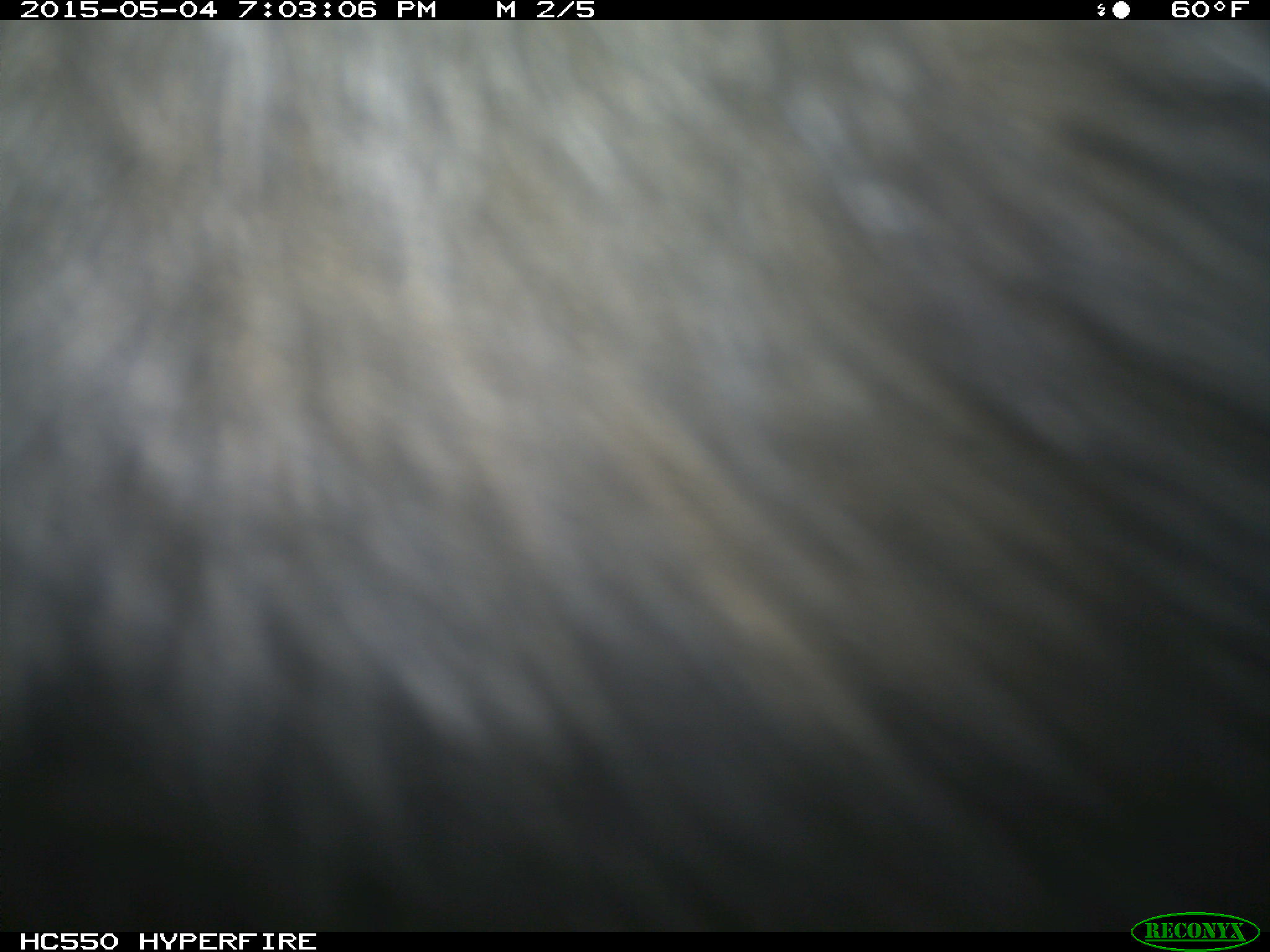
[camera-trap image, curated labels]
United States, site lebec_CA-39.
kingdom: Animalia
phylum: Chordata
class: Mammalia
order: Artiodactyla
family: Bovidae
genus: Bos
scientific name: Bos taurus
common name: domestic cow